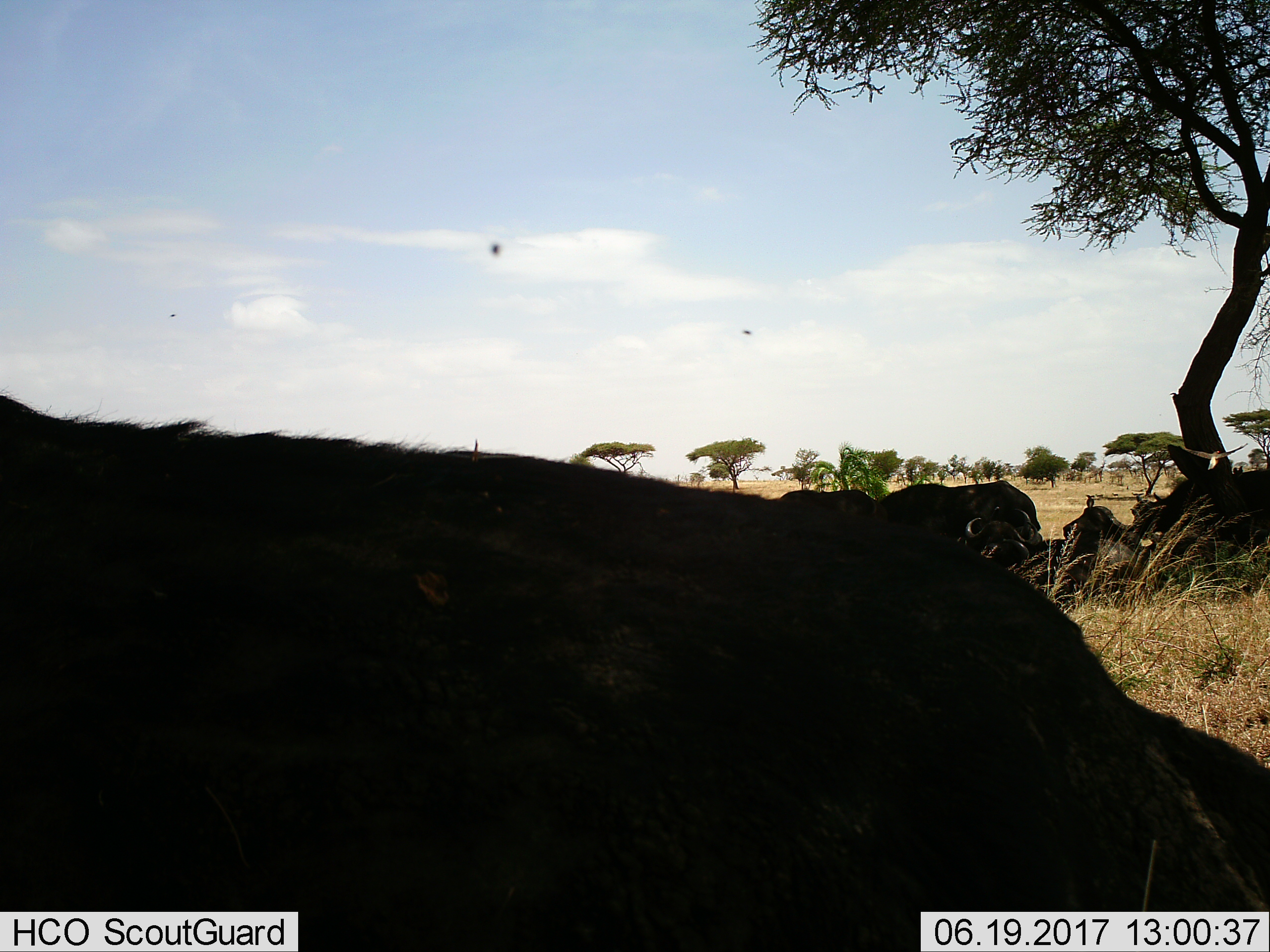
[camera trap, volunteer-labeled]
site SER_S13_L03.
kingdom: Animalia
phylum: Chordata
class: Mammalia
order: Artiodactyla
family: Bovidae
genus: Syncerus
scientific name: Syncerus caffer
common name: african buffalo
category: buffalo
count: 9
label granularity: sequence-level